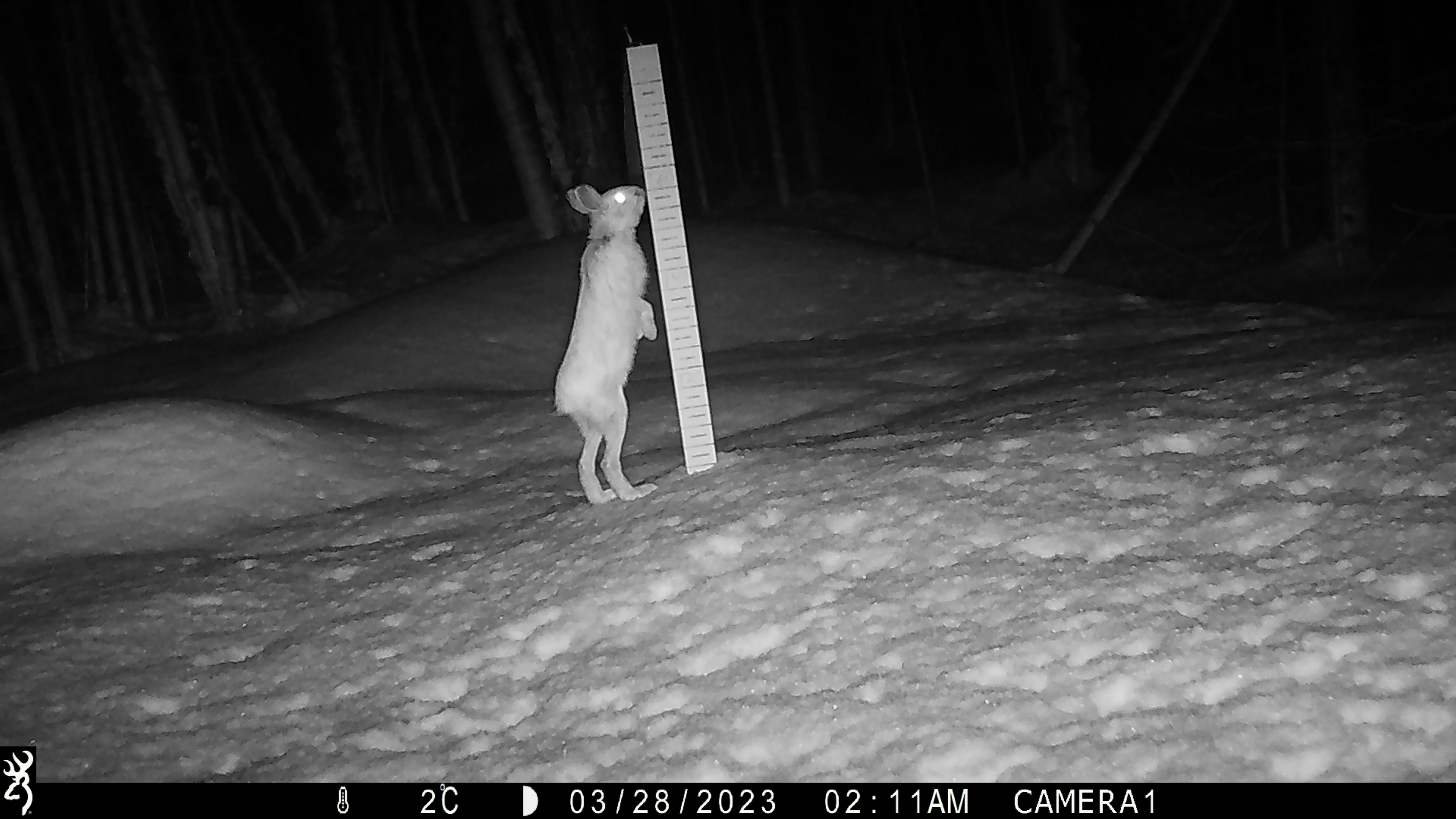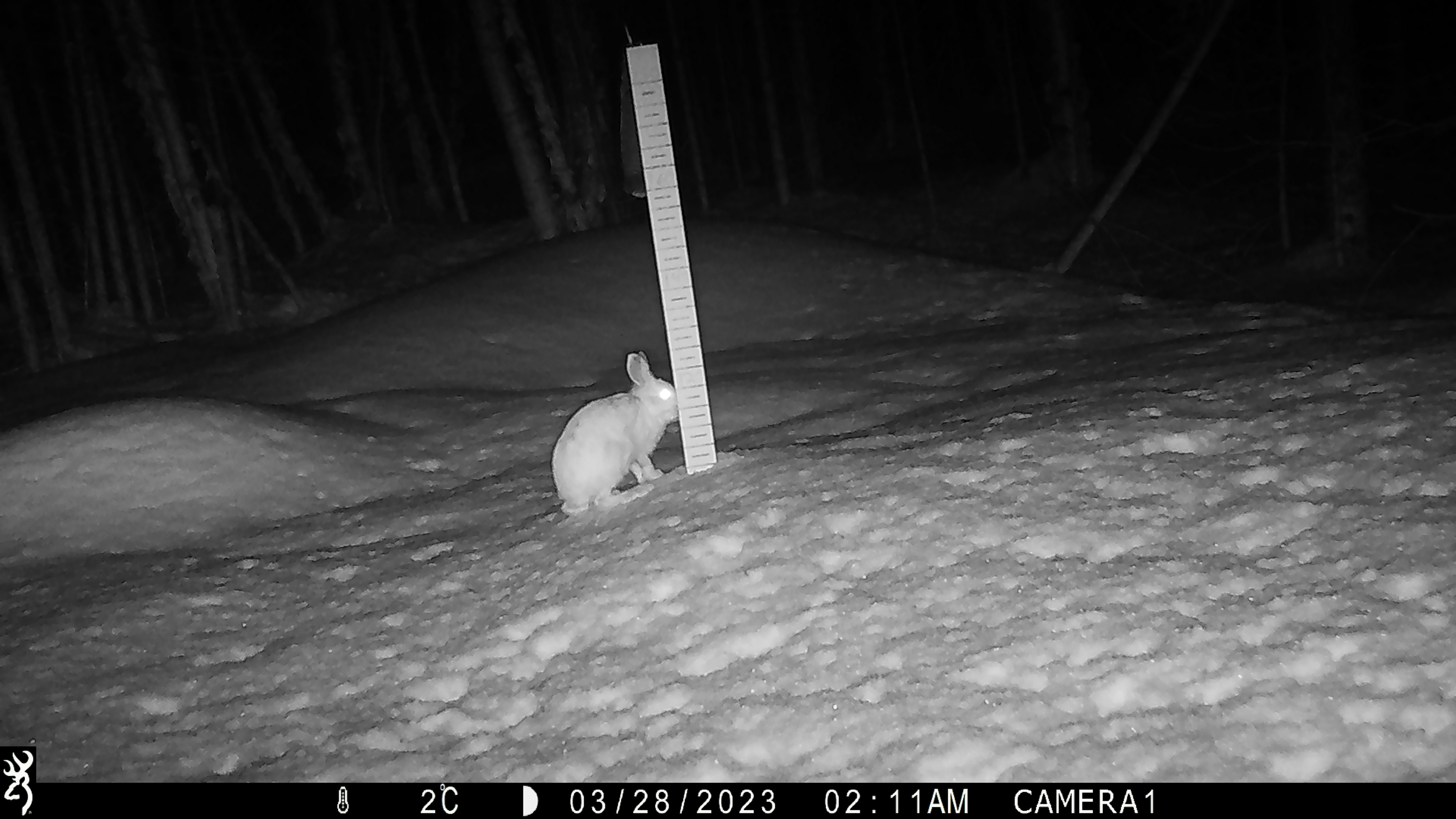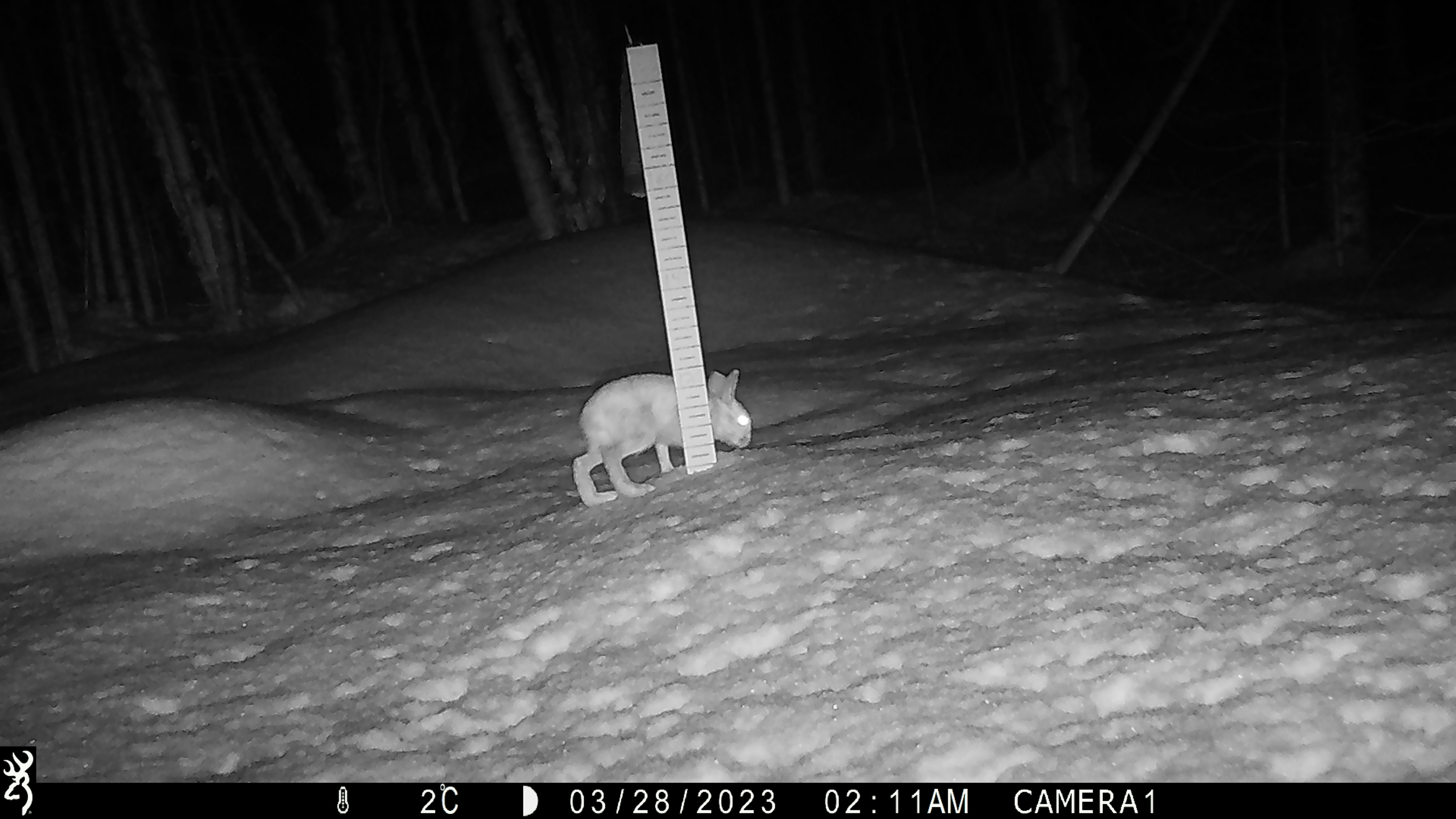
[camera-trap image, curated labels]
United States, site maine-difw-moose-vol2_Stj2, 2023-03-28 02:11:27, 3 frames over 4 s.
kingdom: Animalia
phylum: Chordata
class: Mammalia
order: Lagomorpha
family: Leporidae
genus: Lepus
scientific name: Lepus americanus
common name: snowshoe hare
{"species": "snowshoe hare (Lepus americanus)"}